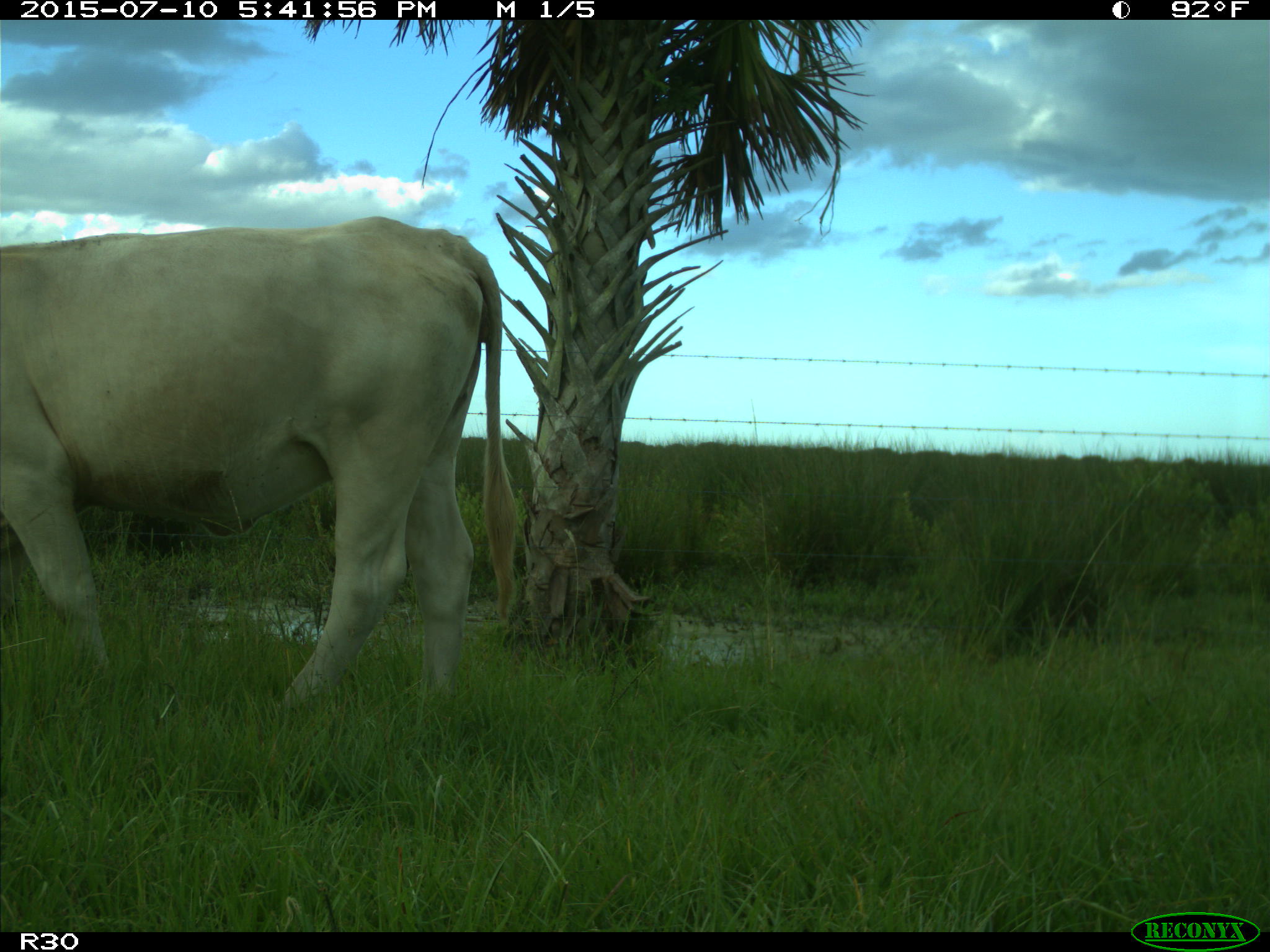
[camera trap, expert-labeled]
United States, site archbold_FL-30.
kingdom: Animalia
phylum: Chordata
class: Mammalia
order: Artiodactyla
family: Bovidae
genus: Bos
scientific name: Bos taurus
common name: domestic cow